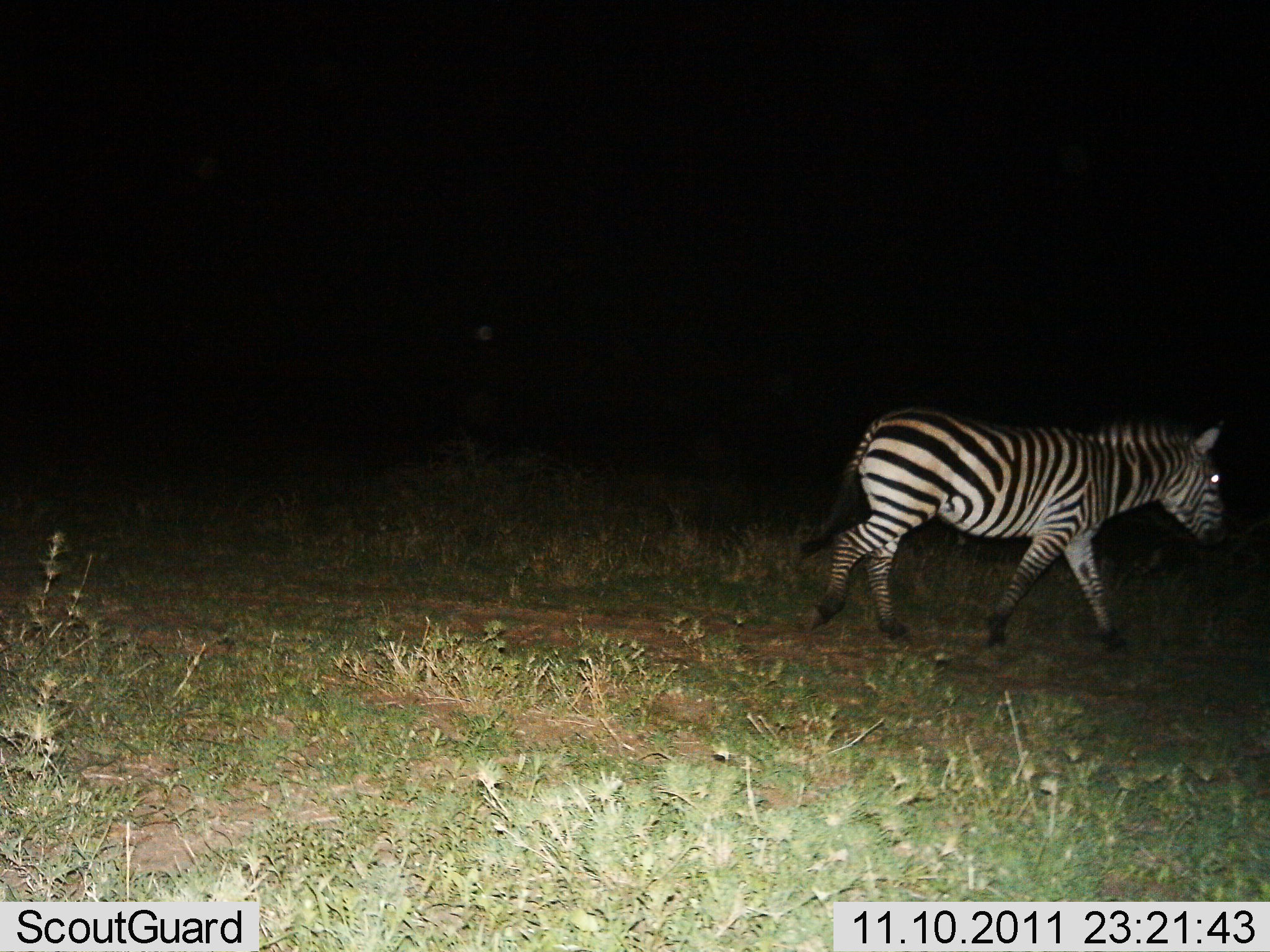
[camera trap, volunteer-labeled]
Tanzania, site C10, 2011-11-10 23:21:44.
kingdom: Animalia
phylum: Chordata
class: Mammalia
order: Perissodactyla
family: Equidae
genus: Equus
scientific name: Equus quagga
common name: plains zebra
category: zebra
Zebra (plains zebra) (Equus quagga), count 1. Behavior (volunteer vote fractions): standing 0%, resting 0%, moving 100%, interacting 0%. Young present (vote fraction): 0%. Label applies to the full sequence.